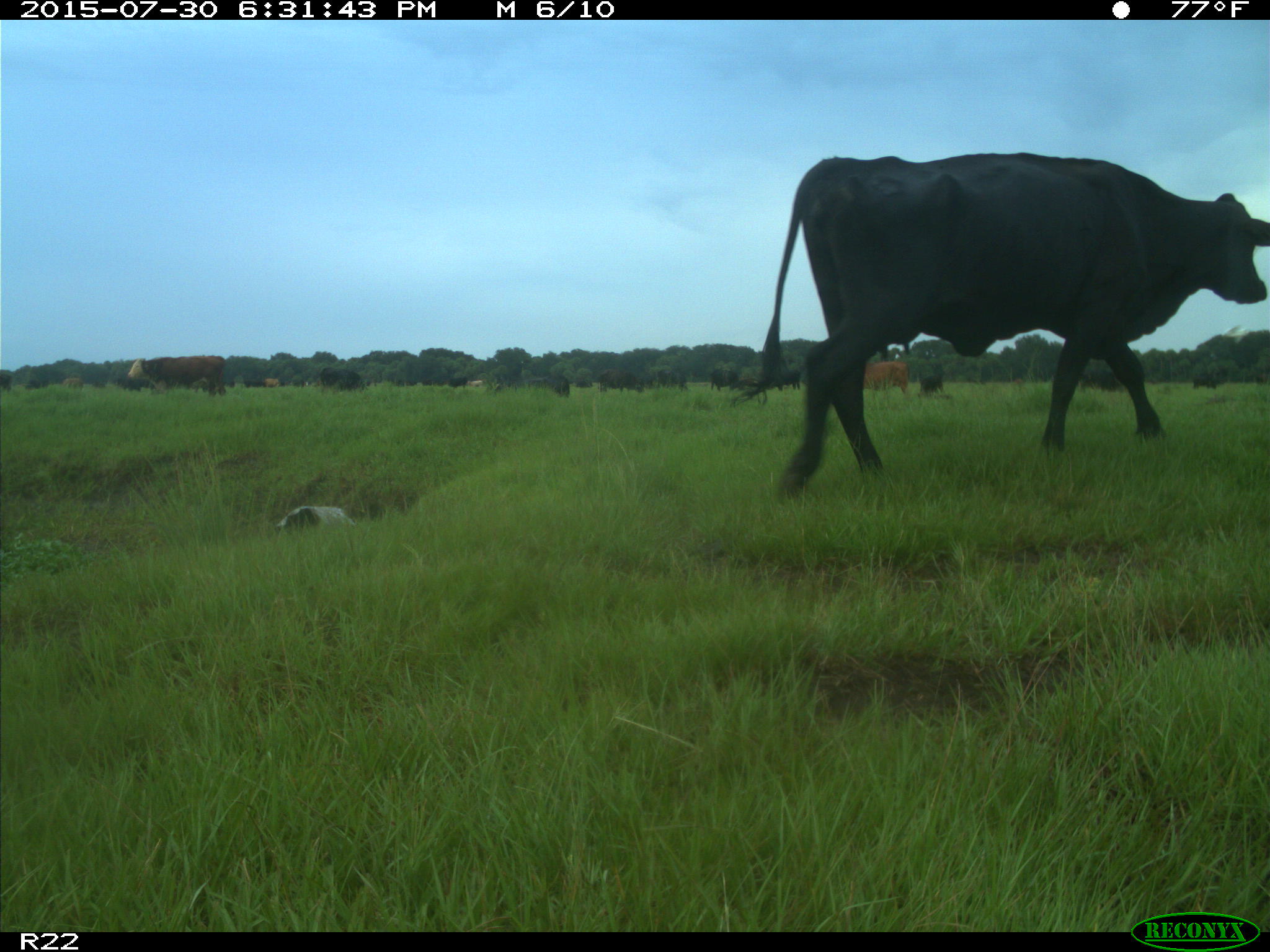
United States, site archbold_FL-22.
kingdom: Animalia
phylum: Chordata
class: Mammalia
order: Artiodactyla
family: Bovidae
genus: Bos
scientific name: Bos taurus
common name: domestic cow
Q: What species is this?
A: Bos taurus (domestic cow).